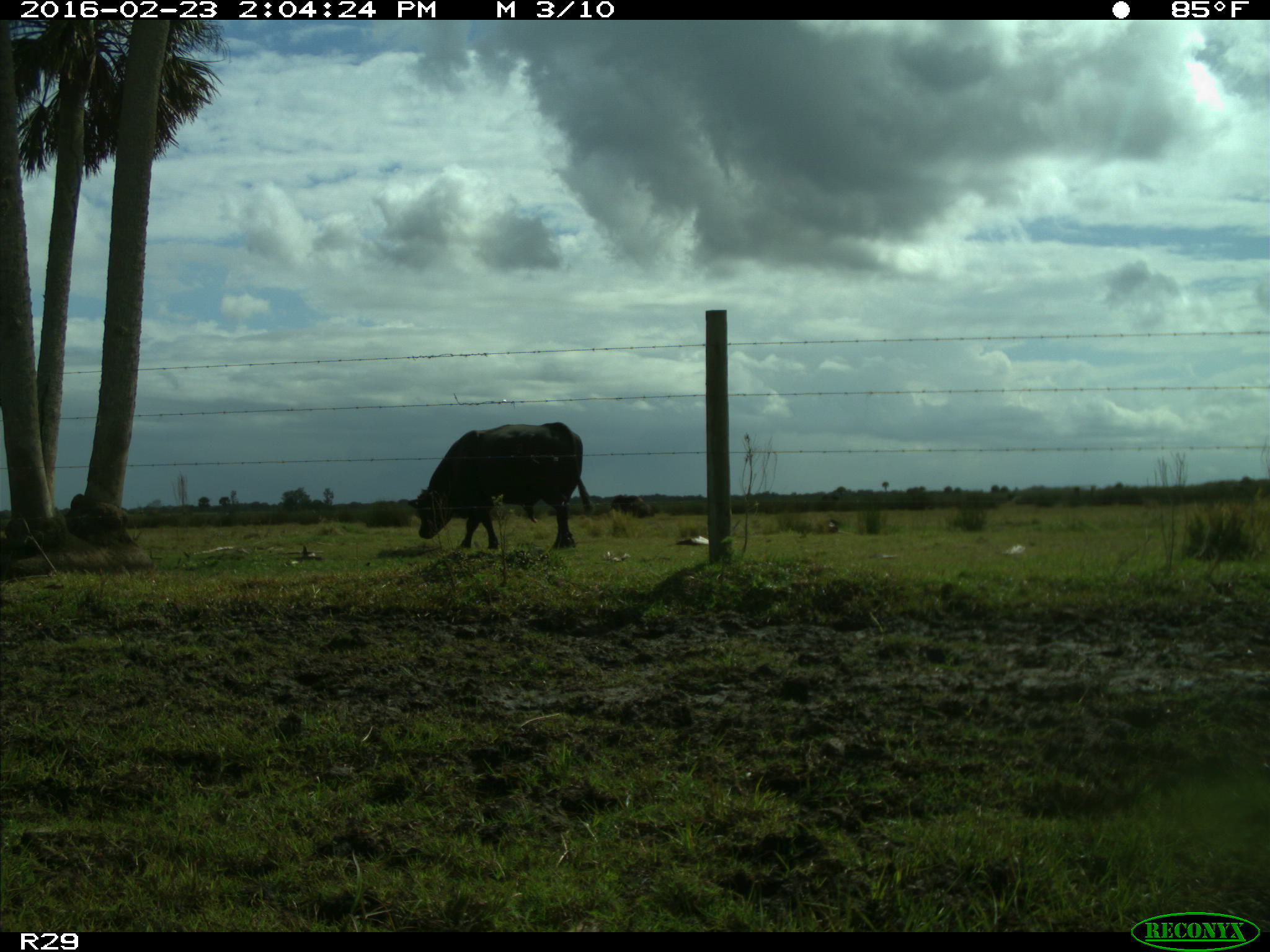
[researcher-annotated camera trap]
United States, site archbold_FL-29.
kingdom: Animalia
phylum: Chordata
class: Mammalia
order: Artiodactyla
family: Bovidae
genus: Bos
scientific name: Bos taurus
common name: domestic cow